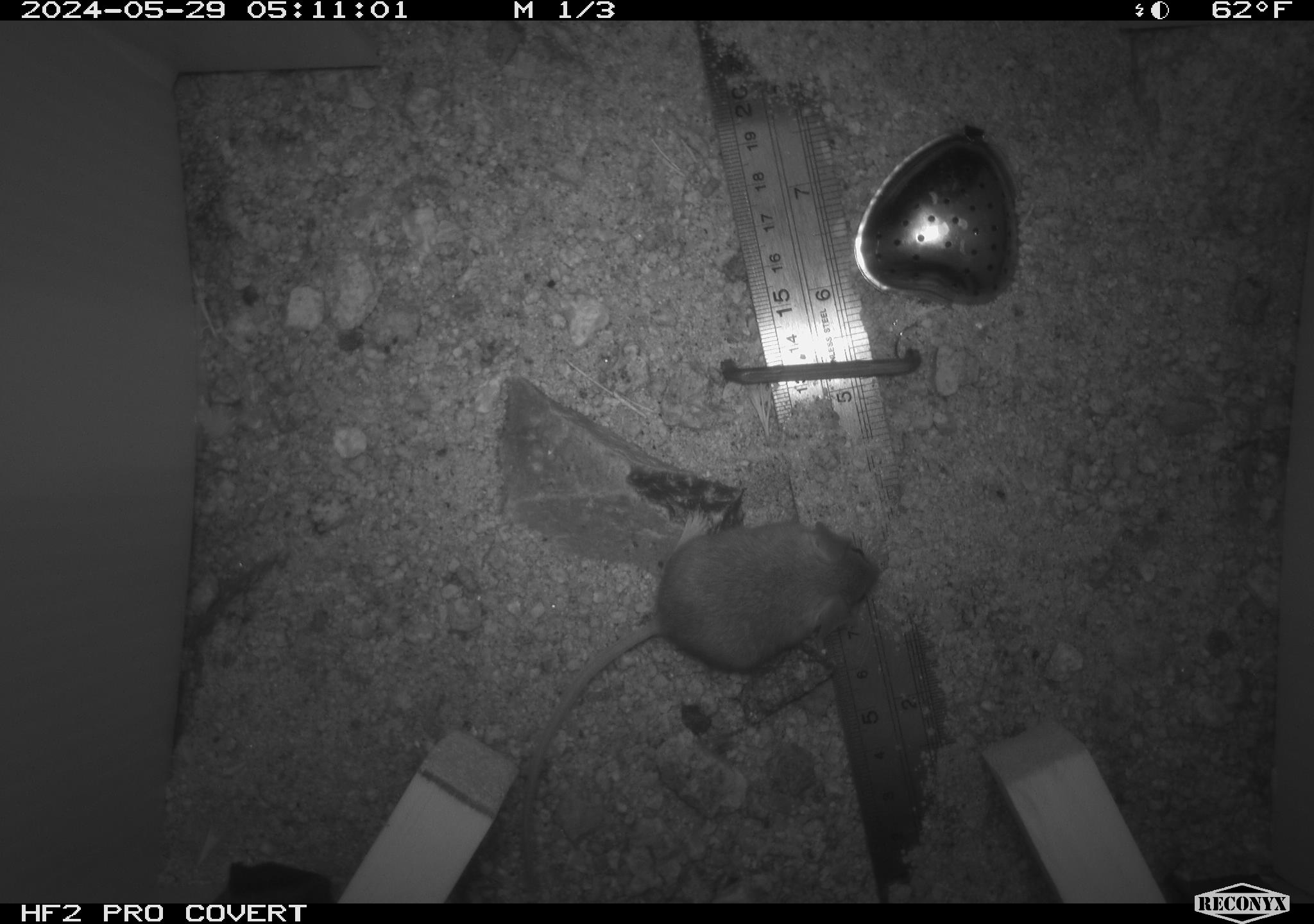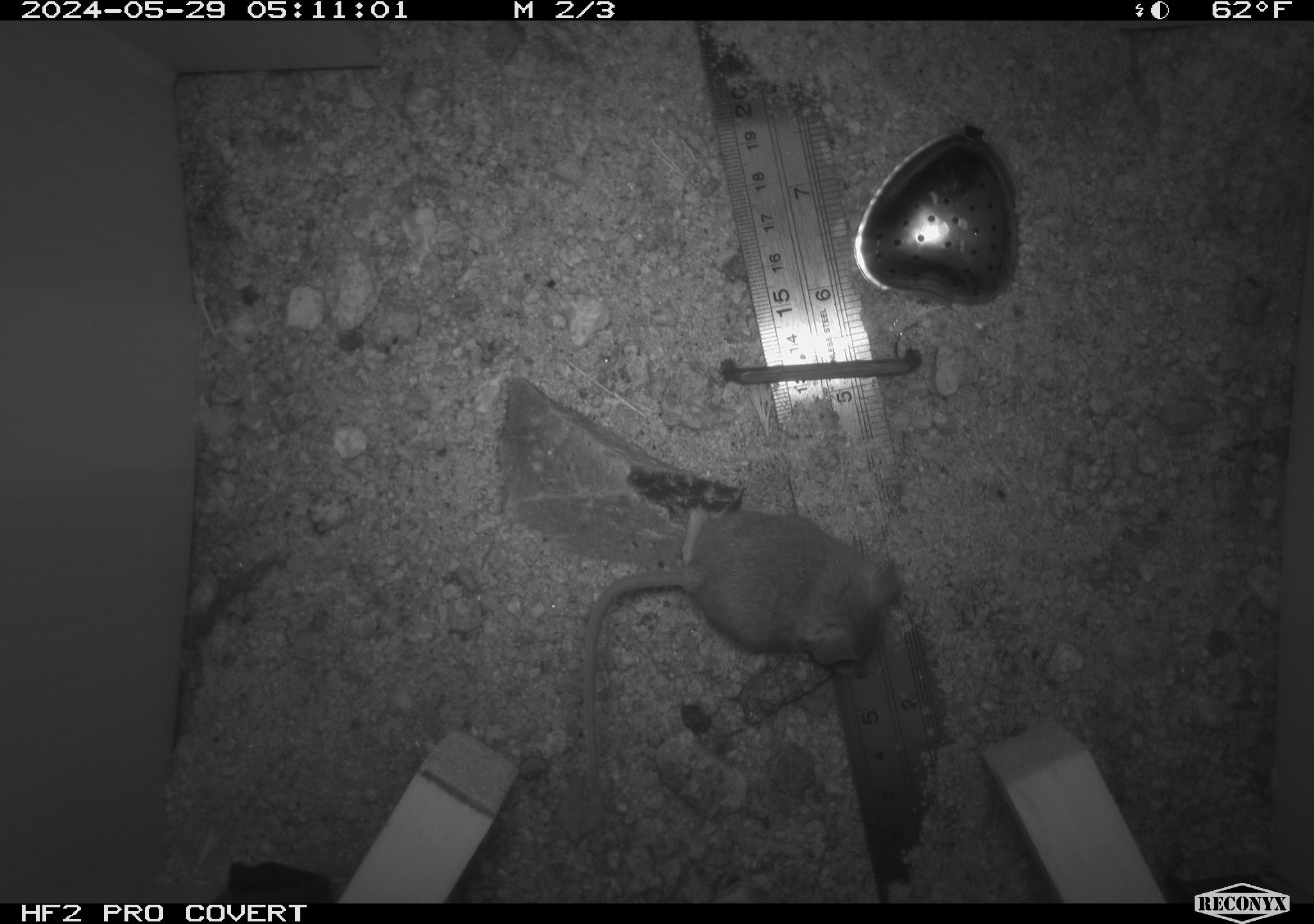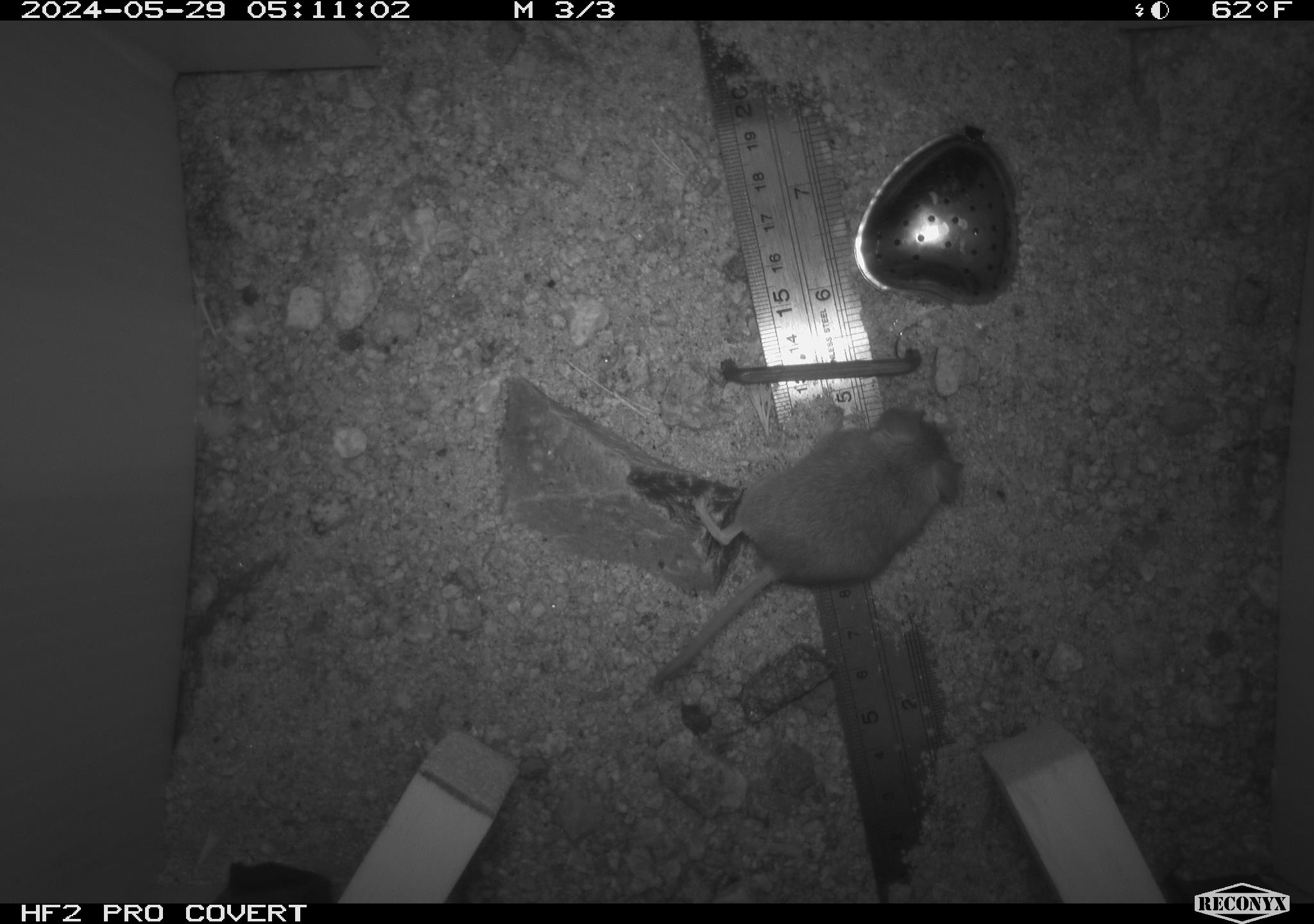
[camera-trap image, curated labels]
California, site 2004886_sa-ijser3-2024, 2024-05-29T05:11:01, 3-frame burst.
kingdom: Animalia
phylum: Chordata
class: Mammalia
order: Rodentia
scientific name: Rodentia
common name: mouse species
Mouse species (Rodentia).